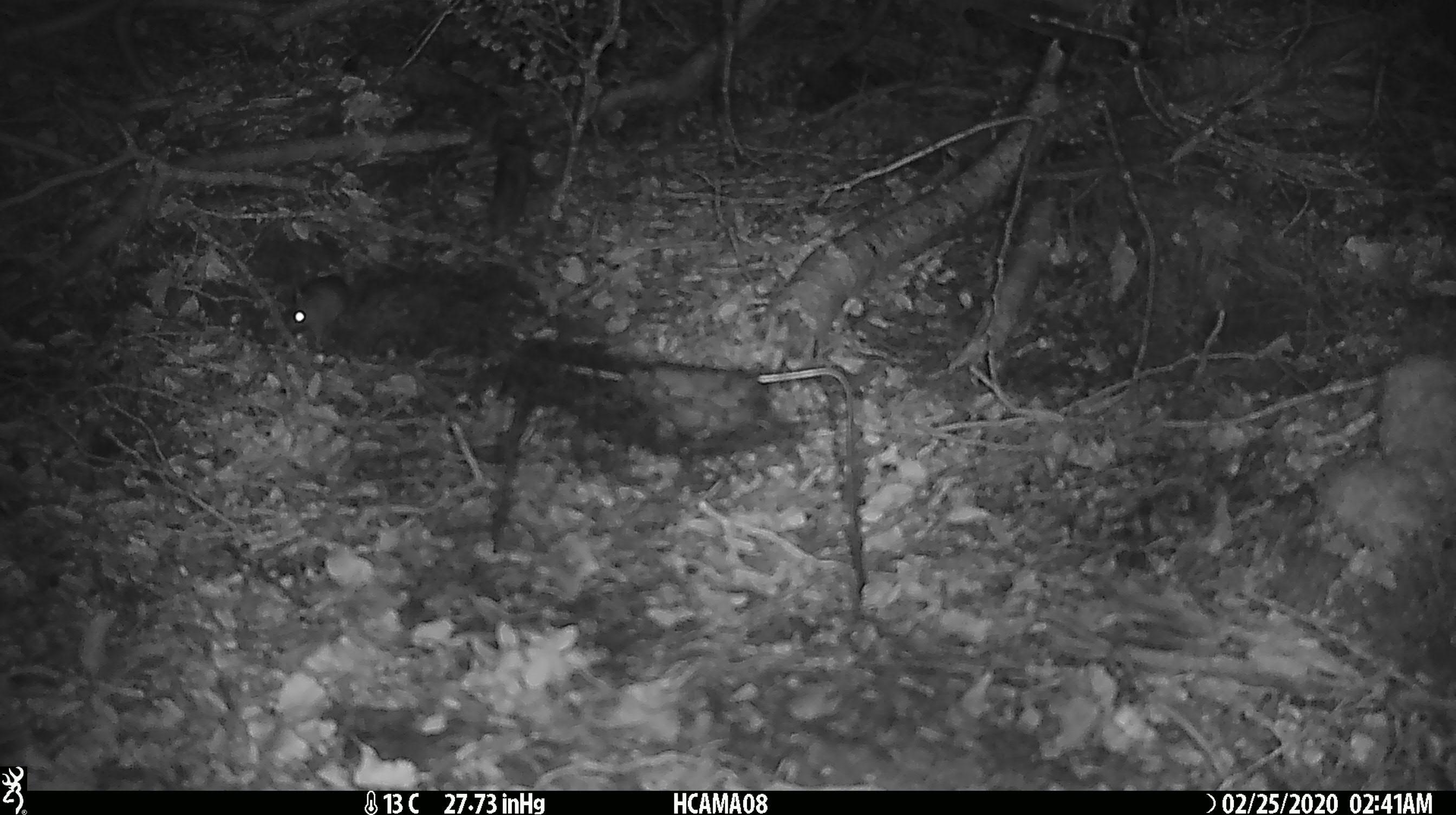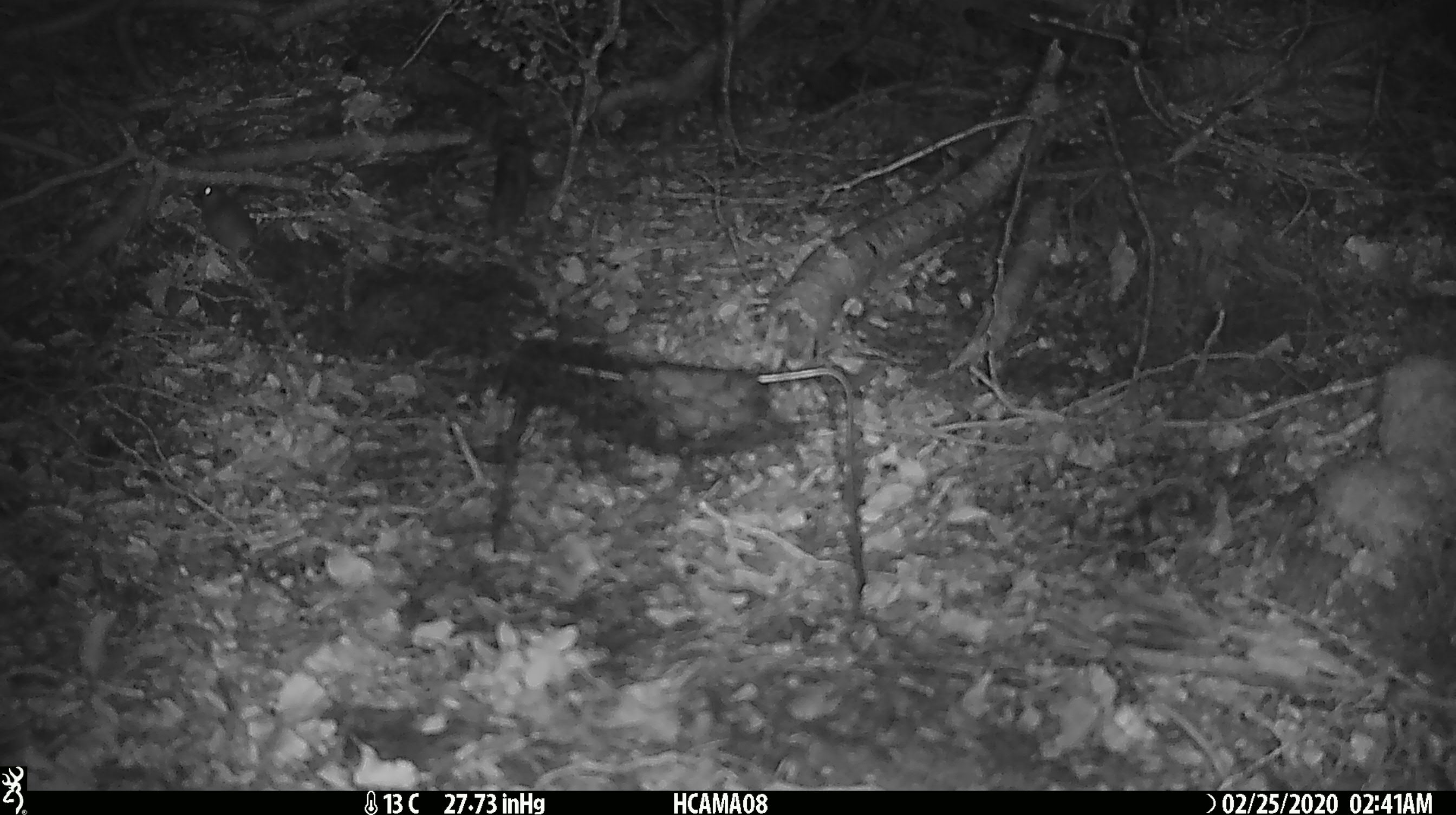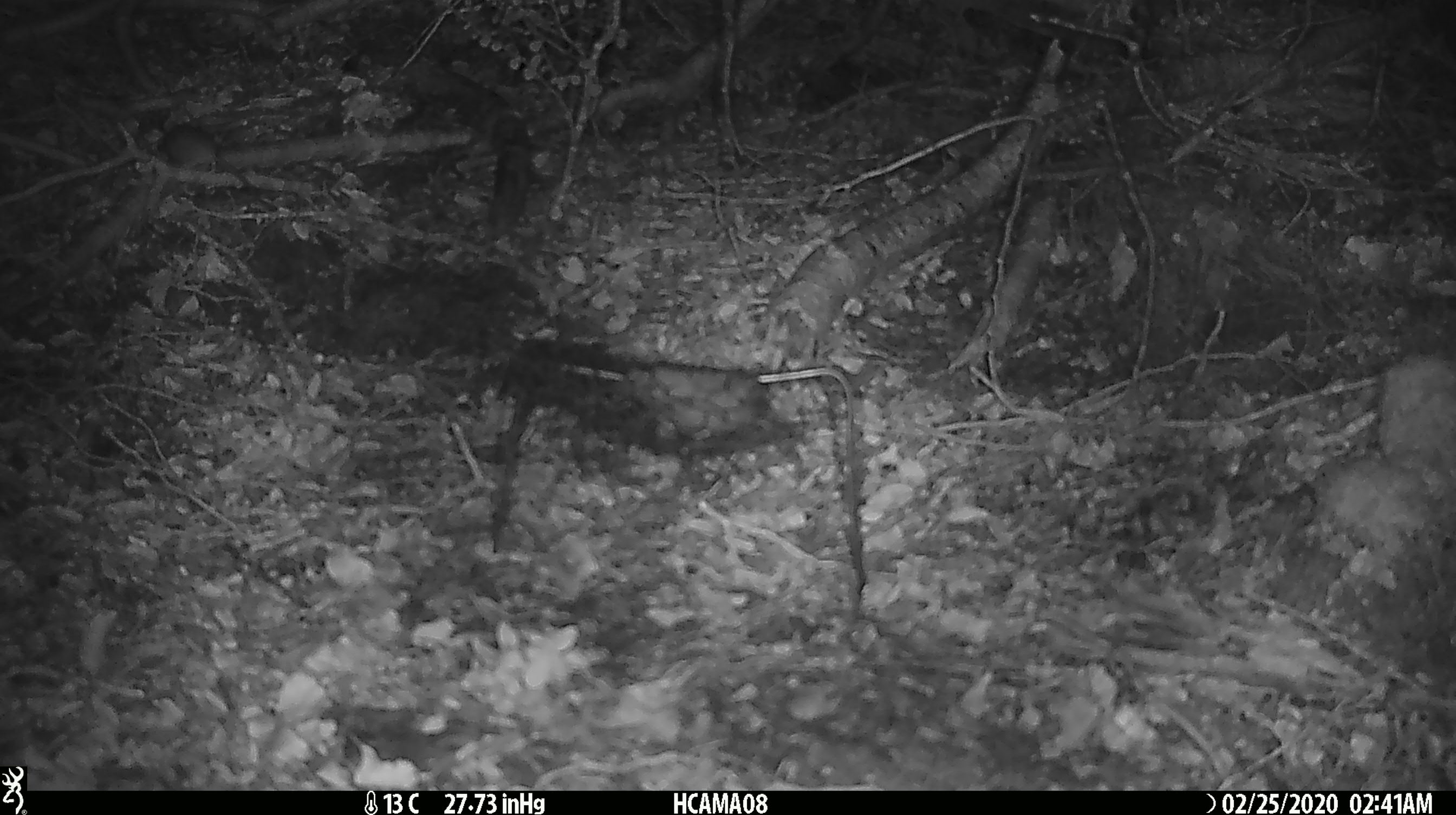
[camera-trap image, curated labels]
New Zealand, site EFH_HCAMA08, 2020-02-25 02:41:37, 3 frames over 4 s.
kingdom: Animalia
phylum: Chordata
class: Mammalia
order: Rodentia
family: Muridae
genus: Mus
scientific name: Mus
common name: mouse